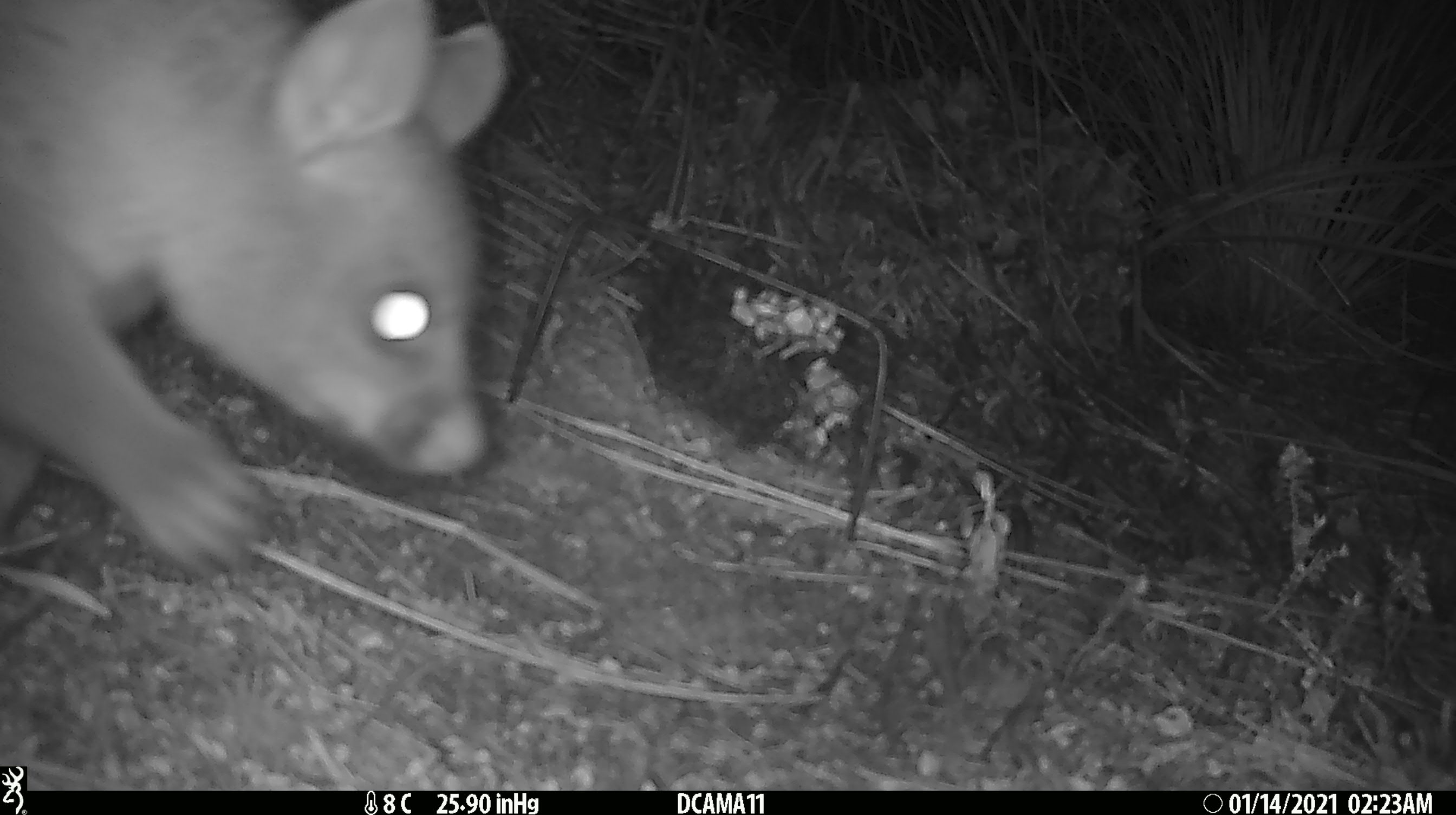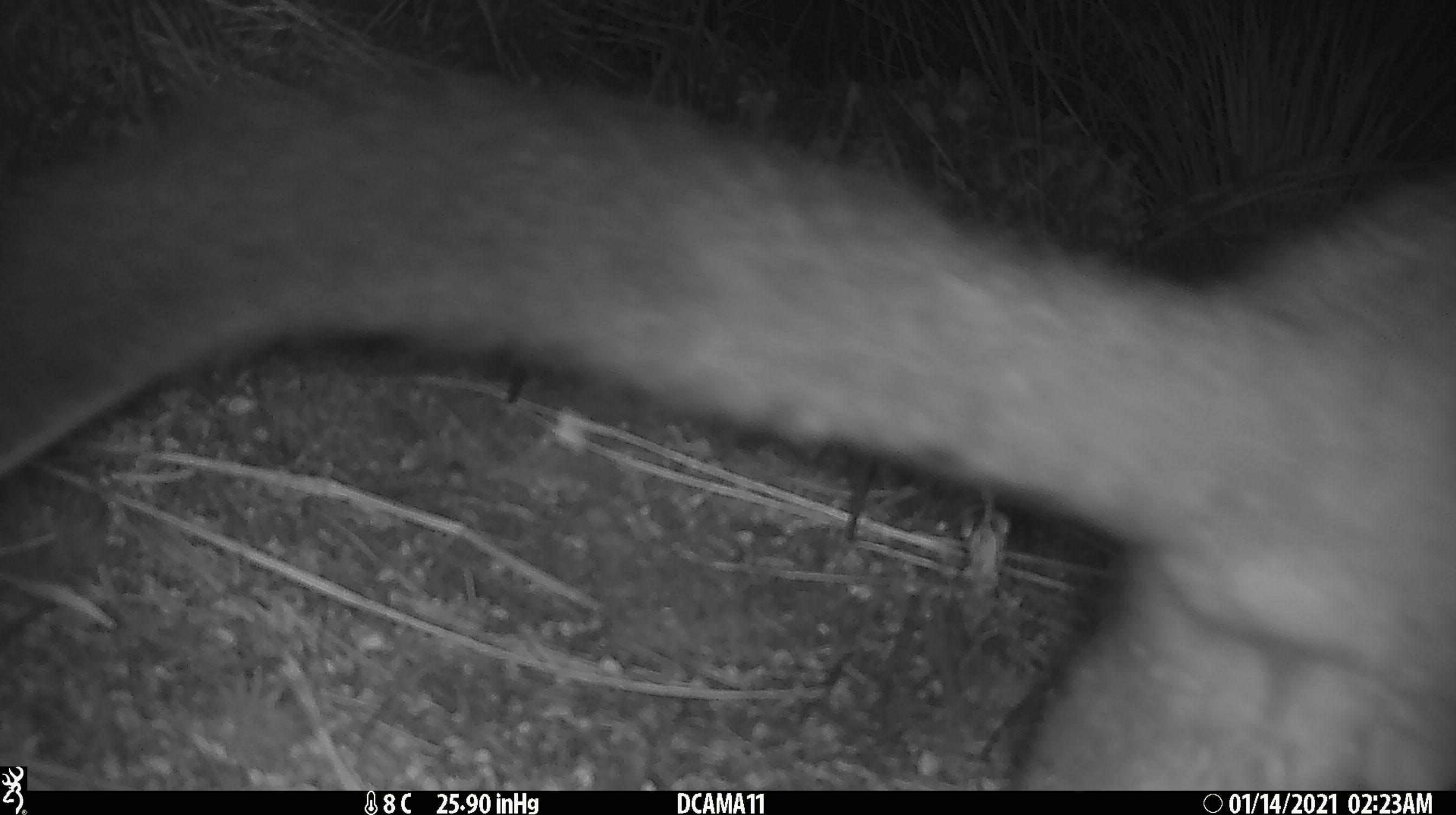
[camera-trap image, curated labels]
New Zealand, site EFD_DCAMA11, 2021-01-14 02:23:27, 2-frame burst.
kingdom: Animalia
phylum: Chordata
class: Mammalia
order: Diprotodontia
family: Phalangeridae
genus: Trichosurus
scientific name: Trichosurus vulpecula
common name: common brushtail possum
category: possum